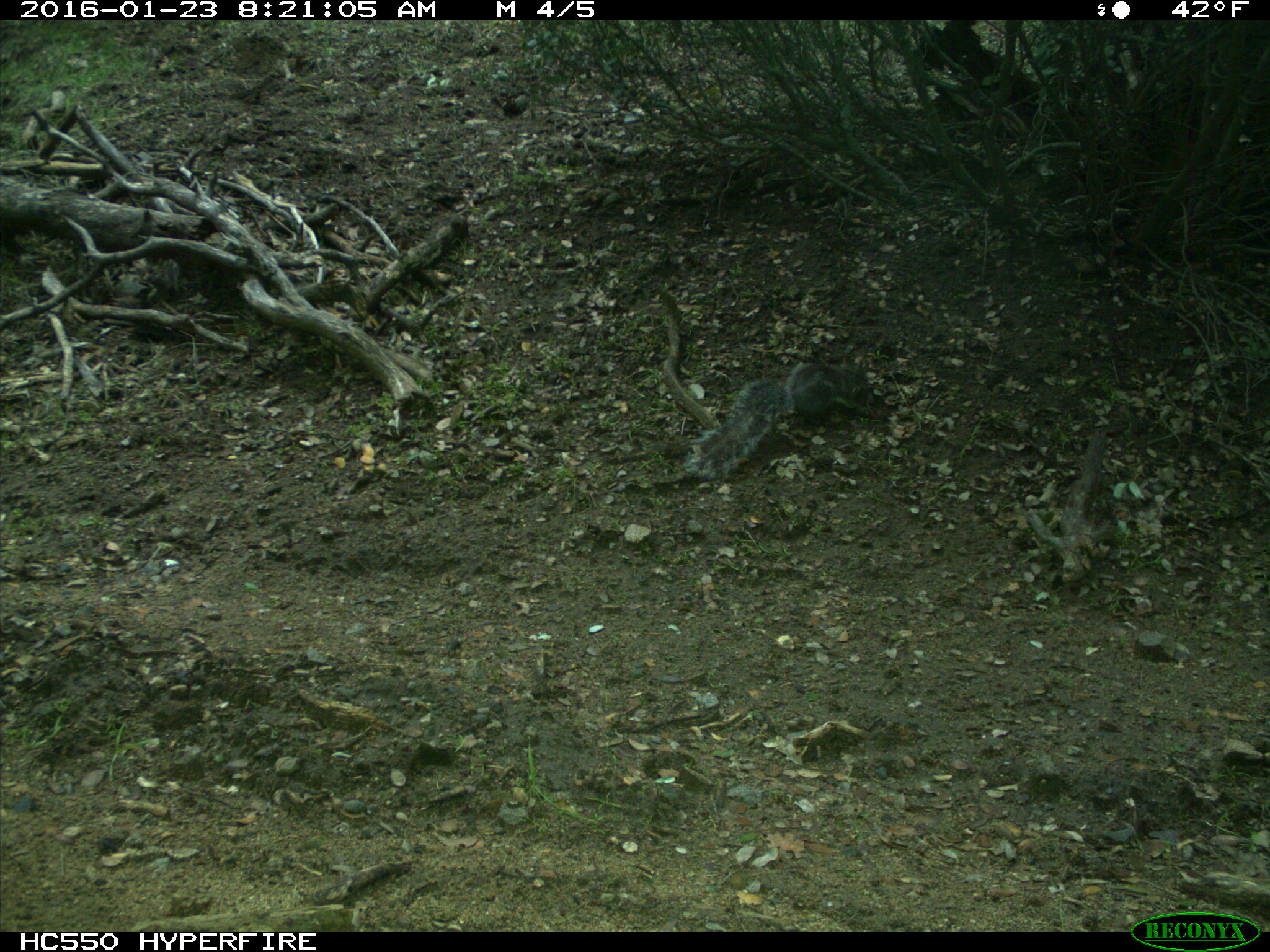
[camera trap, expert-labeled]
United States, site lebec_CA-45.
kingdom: Animalia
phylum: Chordata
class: Mammalia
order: Rodentia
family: Sciuridae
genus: Sciurus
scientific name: Sciurus carolinensis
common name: eastern gray squirrel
Sciurus carolinensis (eastern gray squirrel).